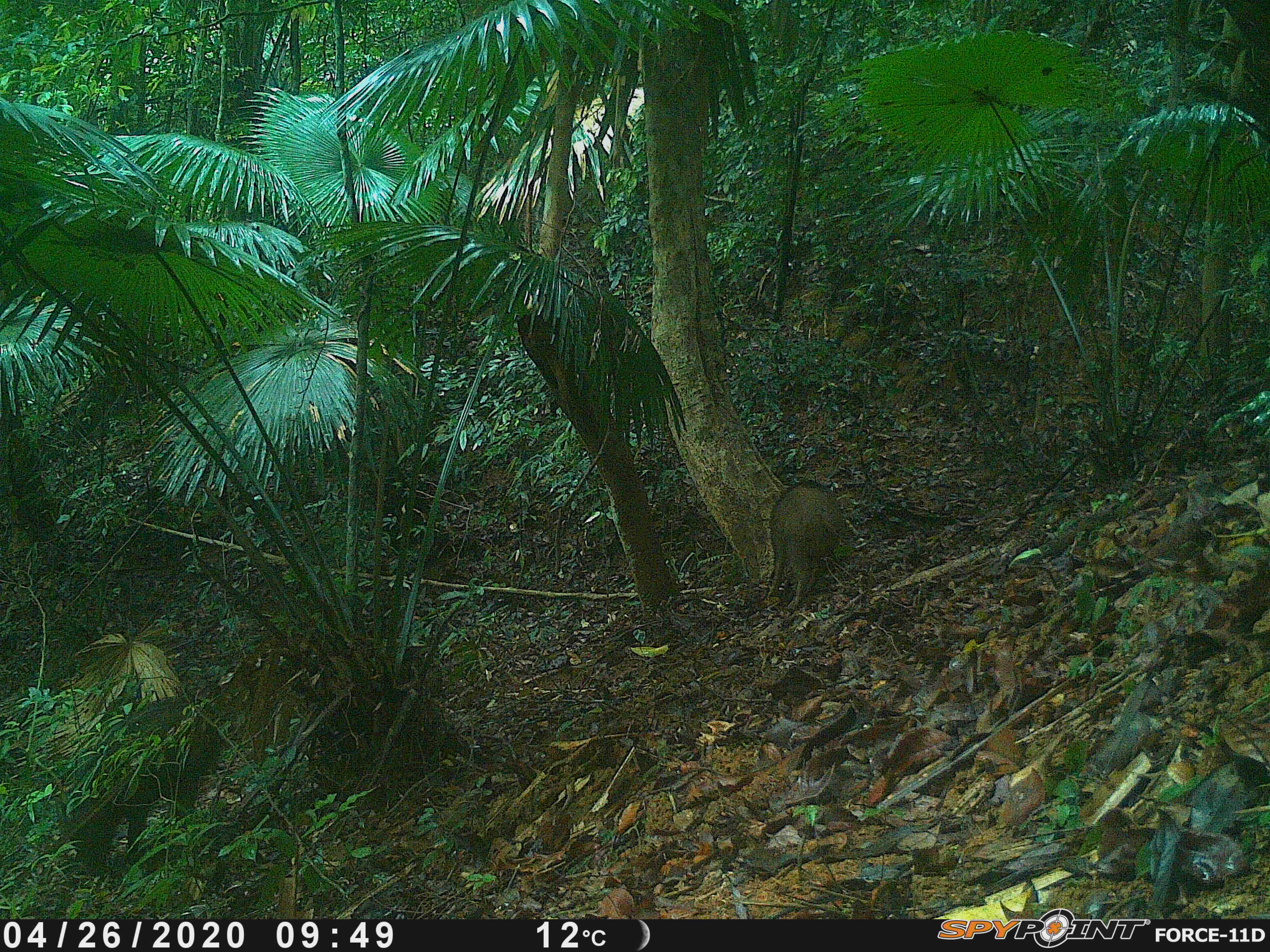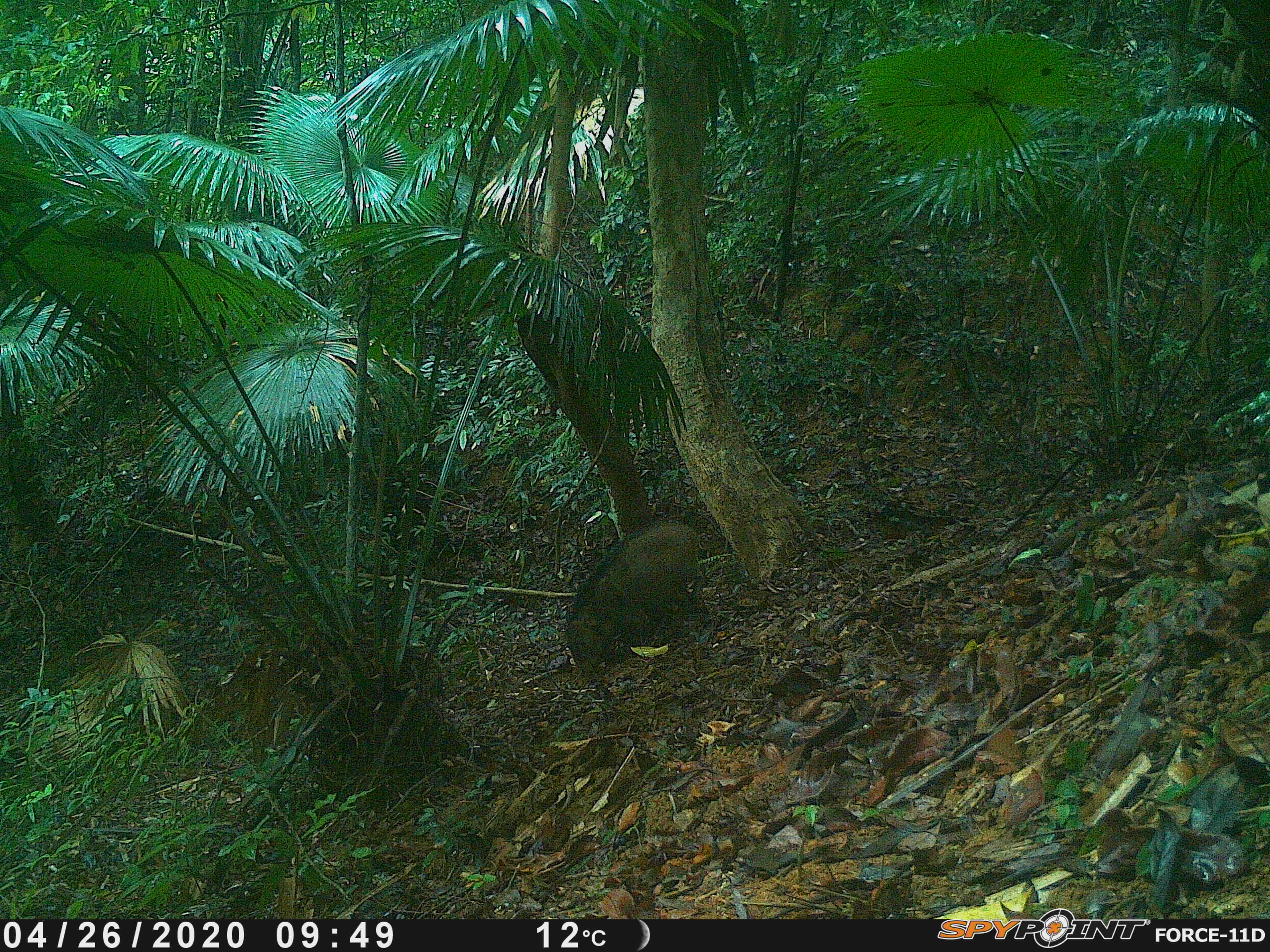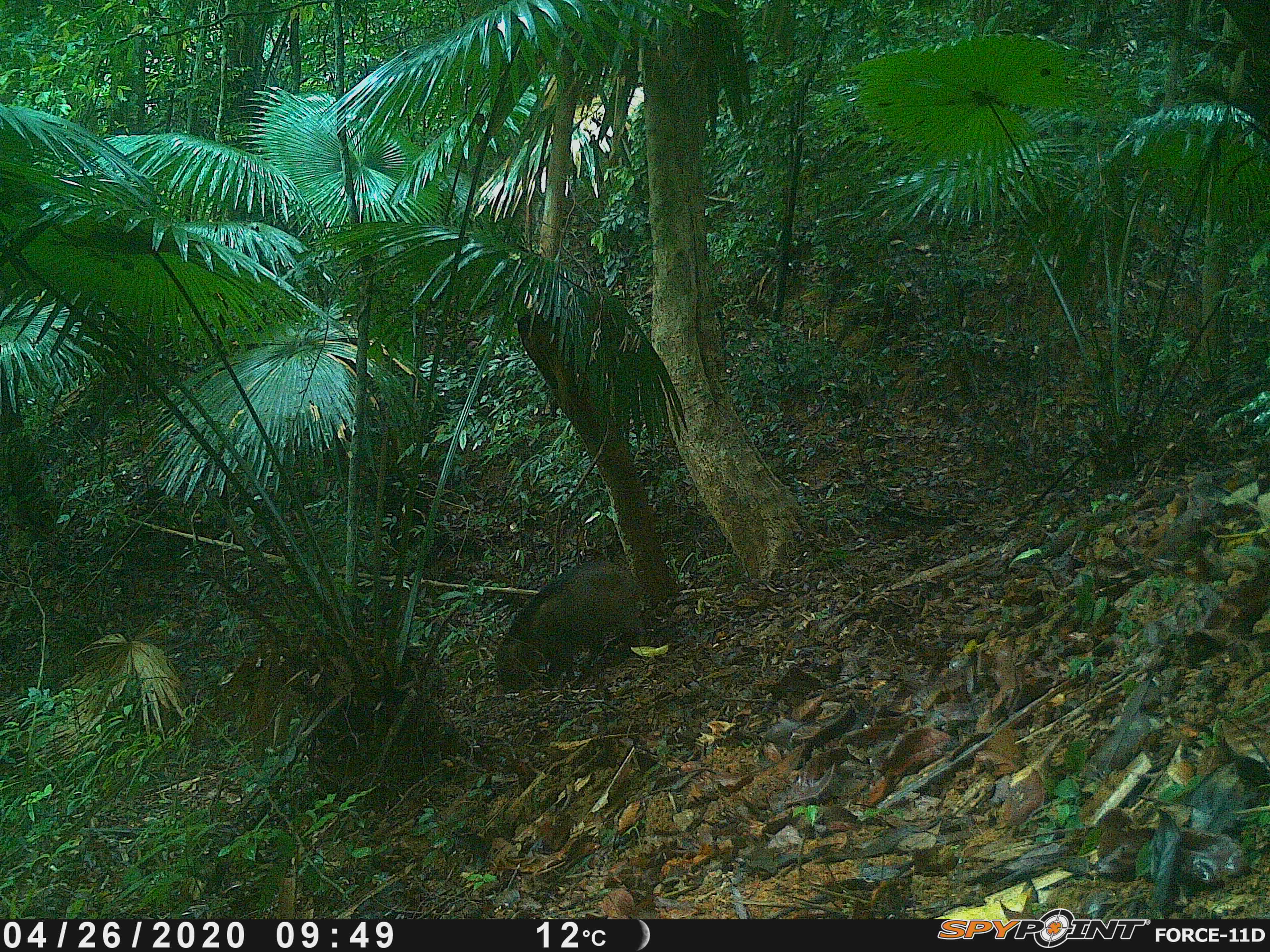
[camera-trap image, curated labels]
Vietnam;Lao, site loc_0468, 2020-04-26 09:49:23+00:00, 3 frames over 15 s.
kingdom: Animalia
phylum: Chordata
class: Mammalia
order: Artiodactyla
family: Suidae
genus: Sus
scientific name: Sus scrofa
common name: eurasian wild pig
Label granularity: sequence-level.